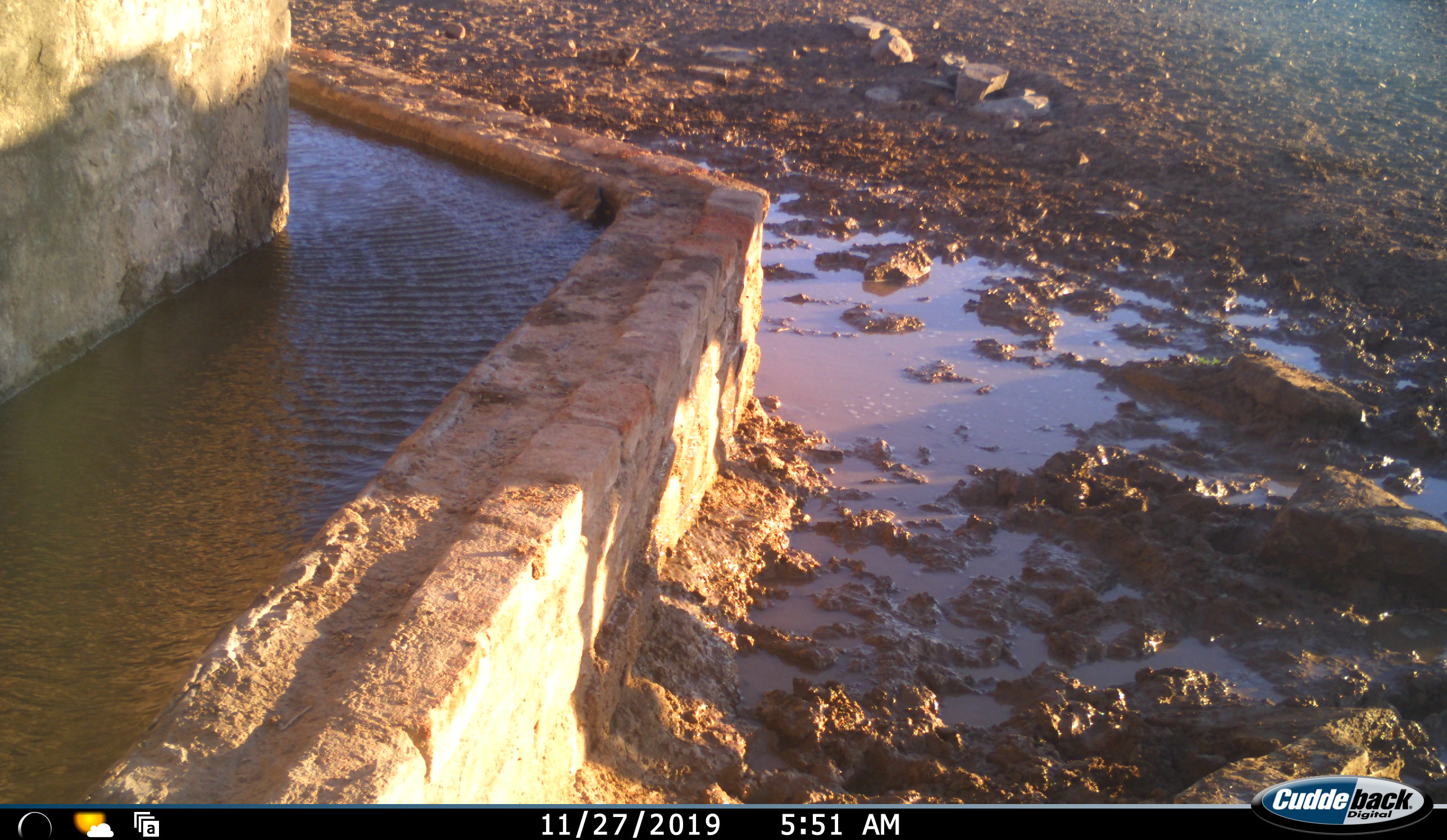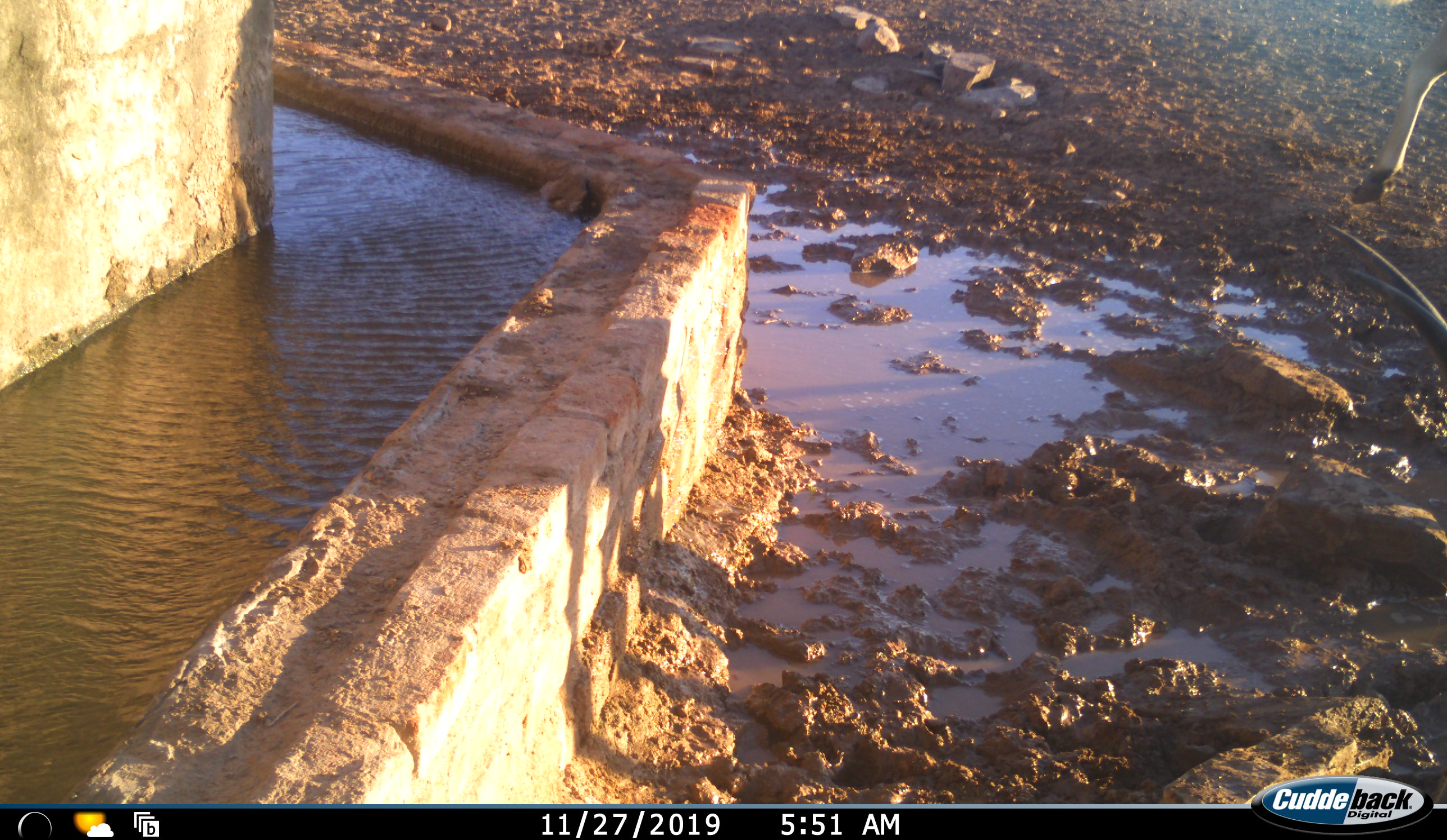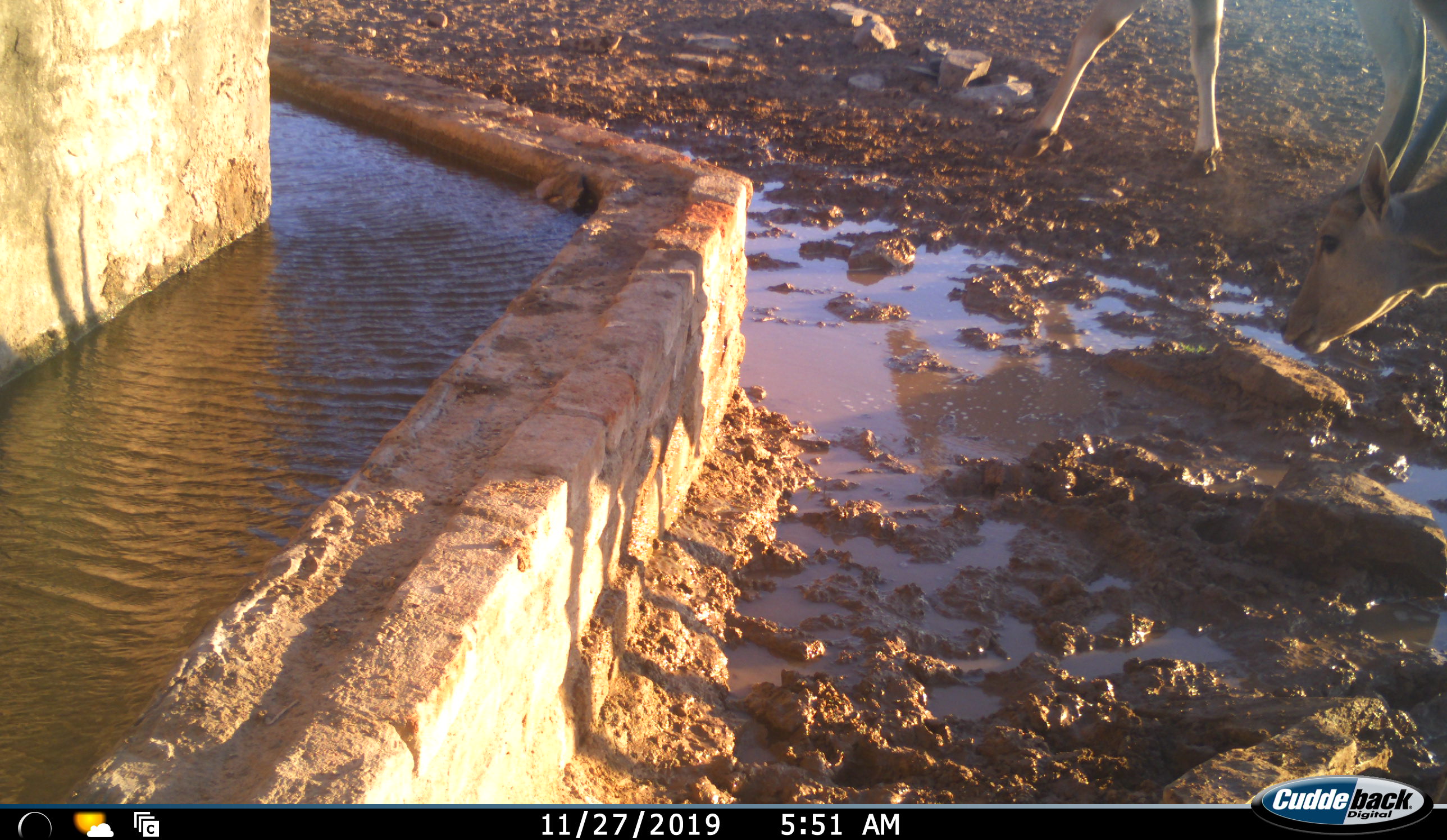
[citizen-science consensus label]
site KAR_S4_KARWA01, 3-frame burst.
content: unidentified animal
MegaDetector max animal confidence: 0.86